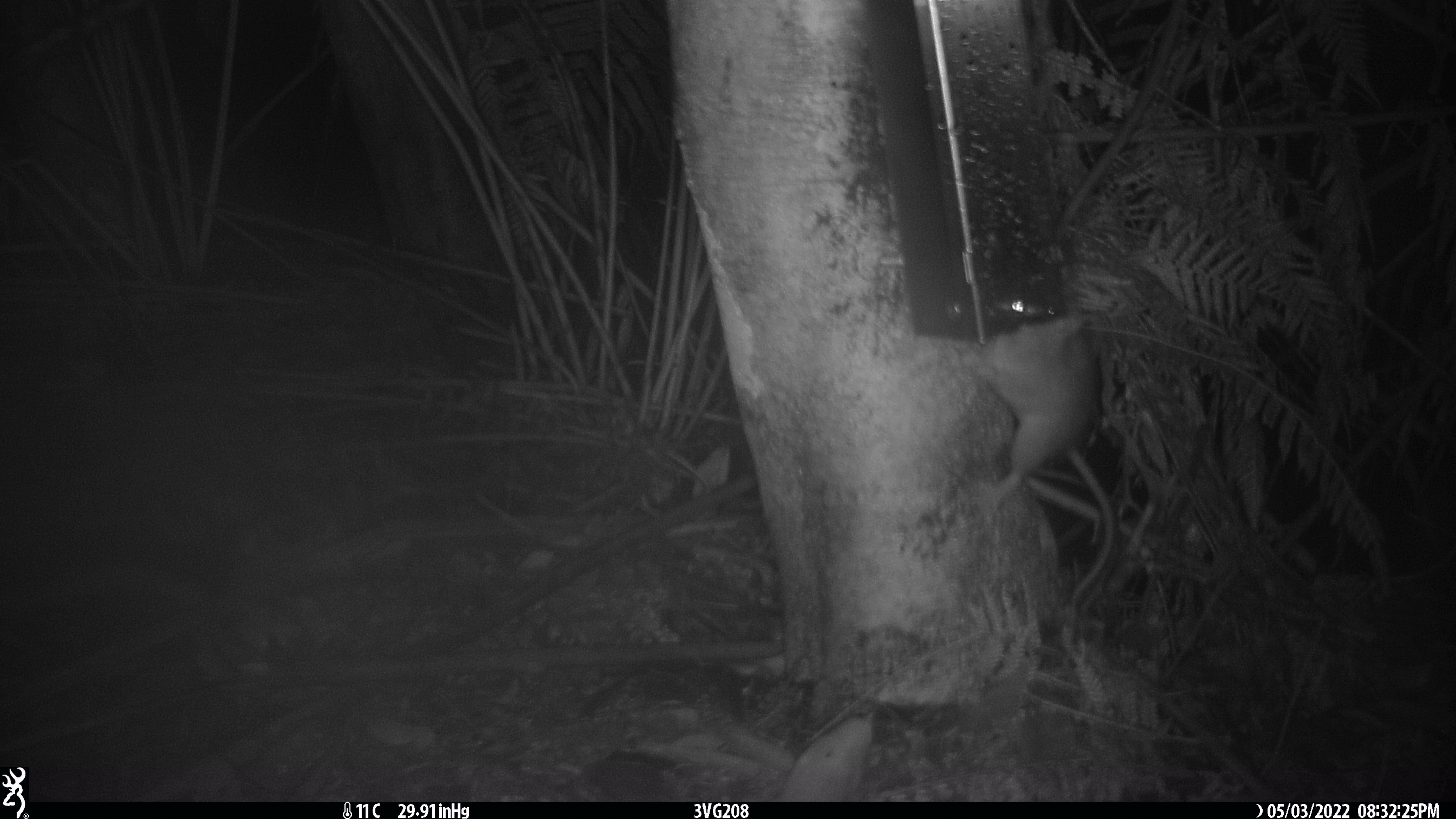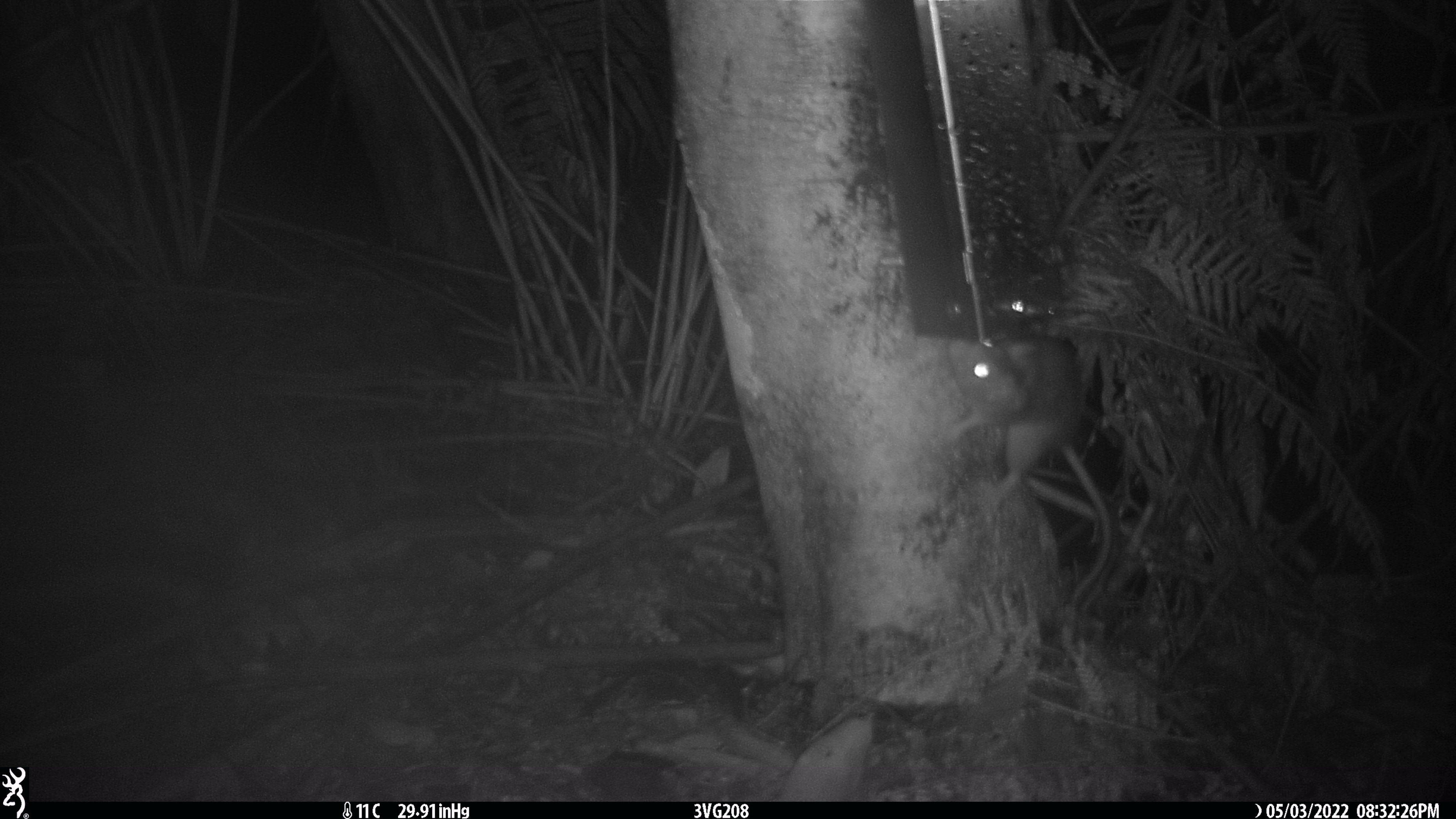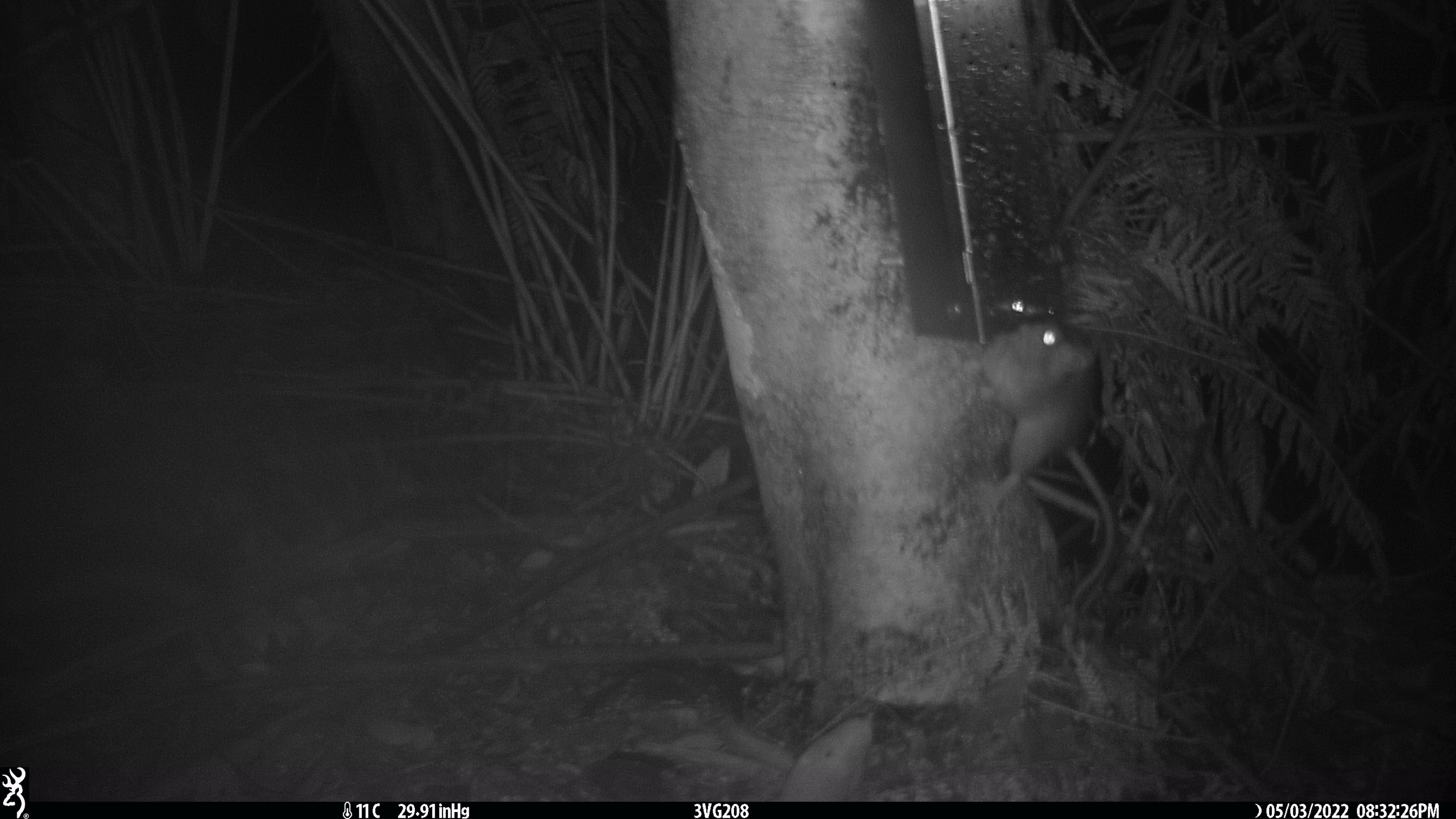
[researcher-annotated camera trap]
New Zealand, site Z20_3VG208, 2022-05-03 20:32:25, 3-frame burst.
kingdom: Animalia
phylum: Chordata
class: Mammalia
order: Rodentia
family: Muridae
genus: Rattus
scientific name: Rattus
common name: rat